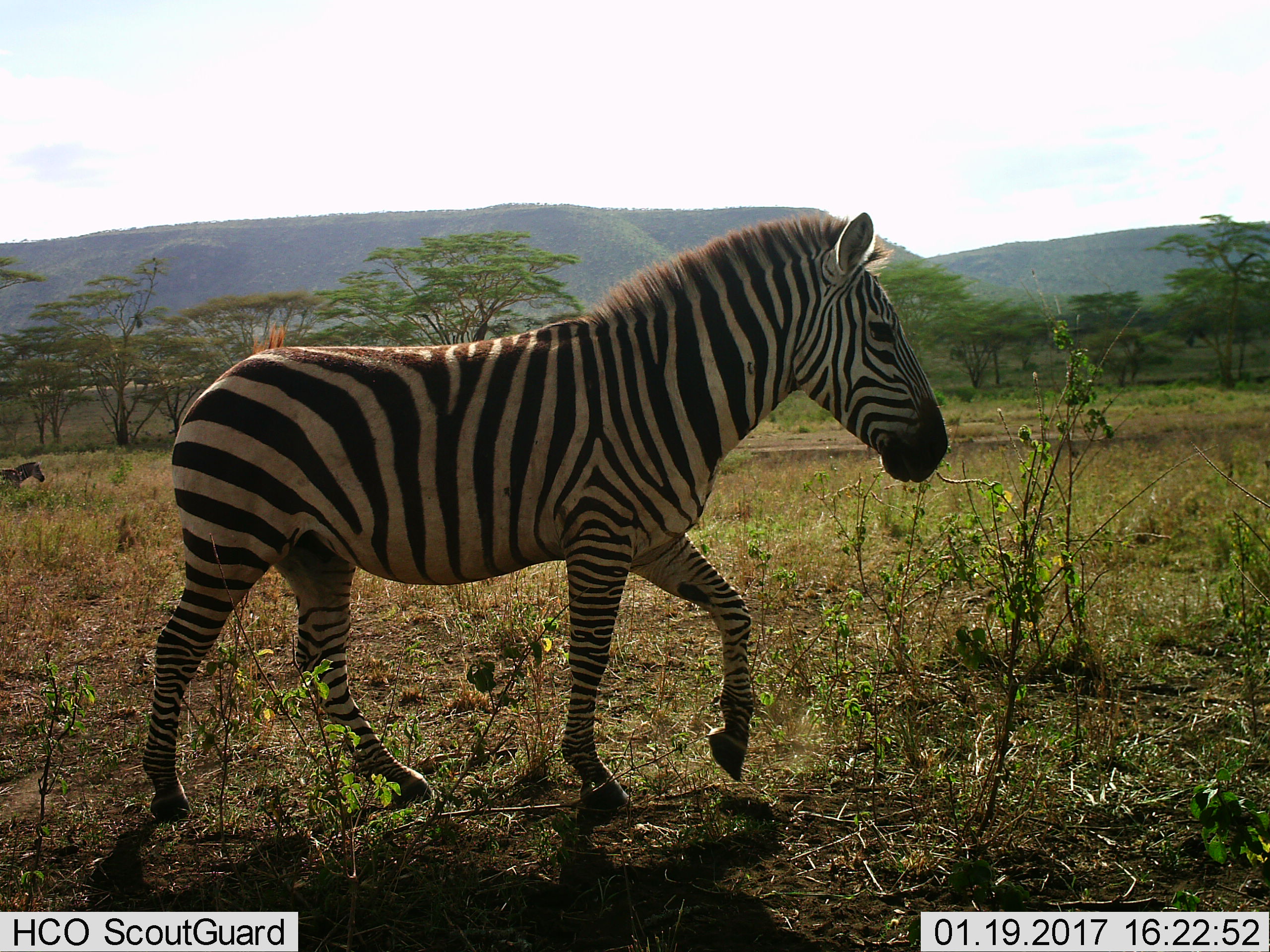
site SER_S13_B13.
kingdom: Animalia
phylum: Chordata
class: Mammalia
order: Perissodactyla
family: Equidae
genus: Equus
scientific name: Equus quagga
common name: plains zebra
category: zebraplains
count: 2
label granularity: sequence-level